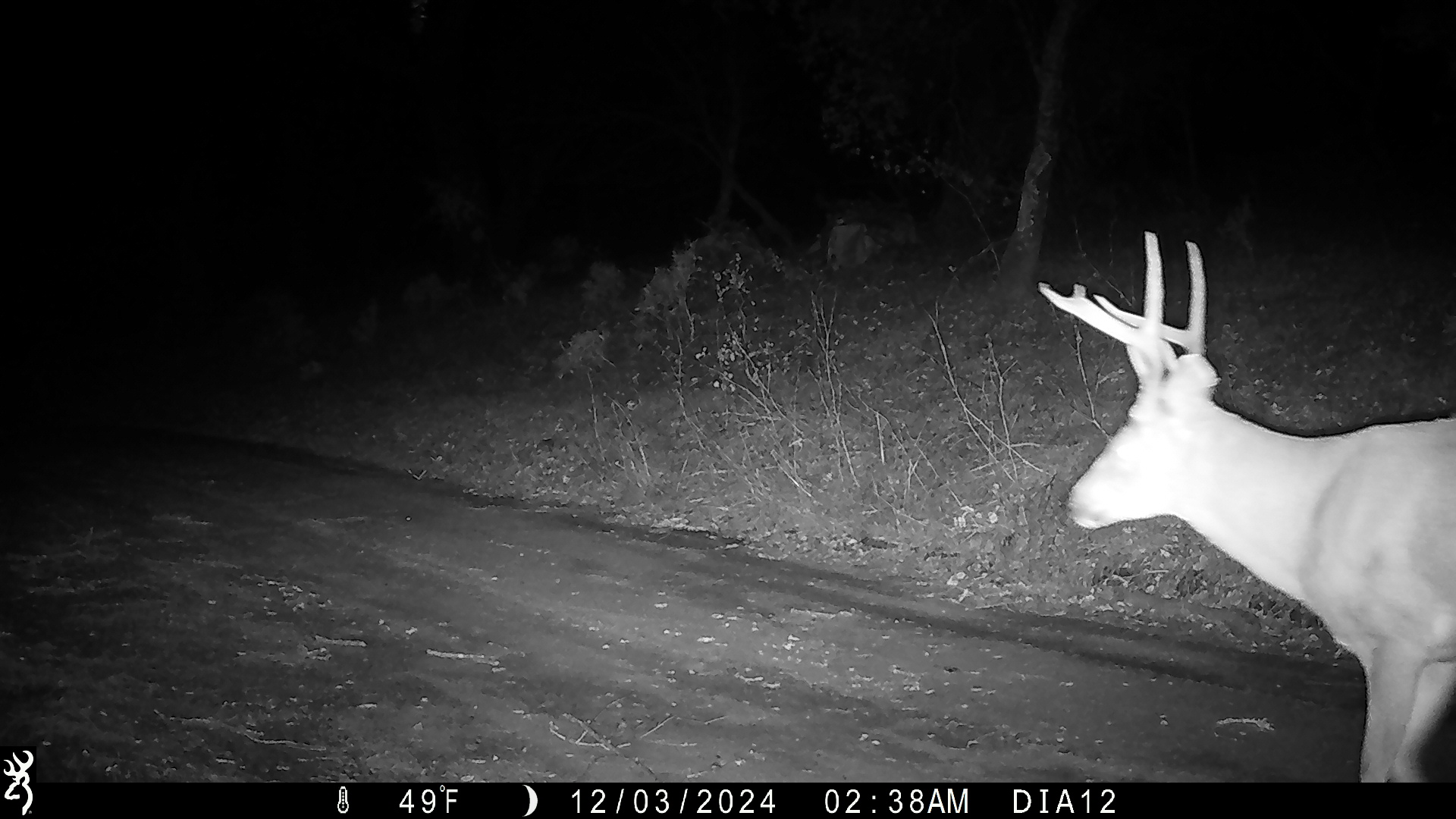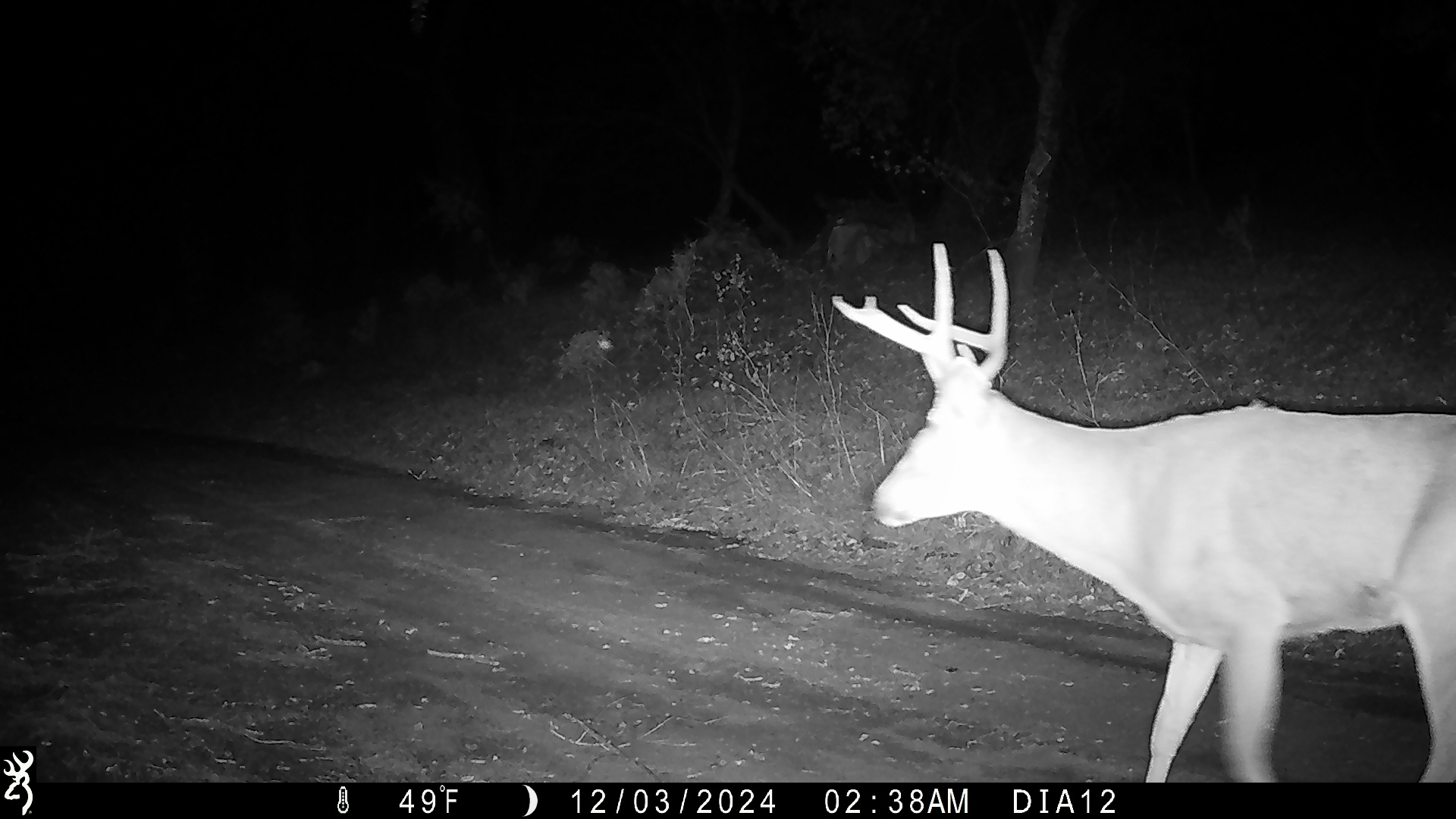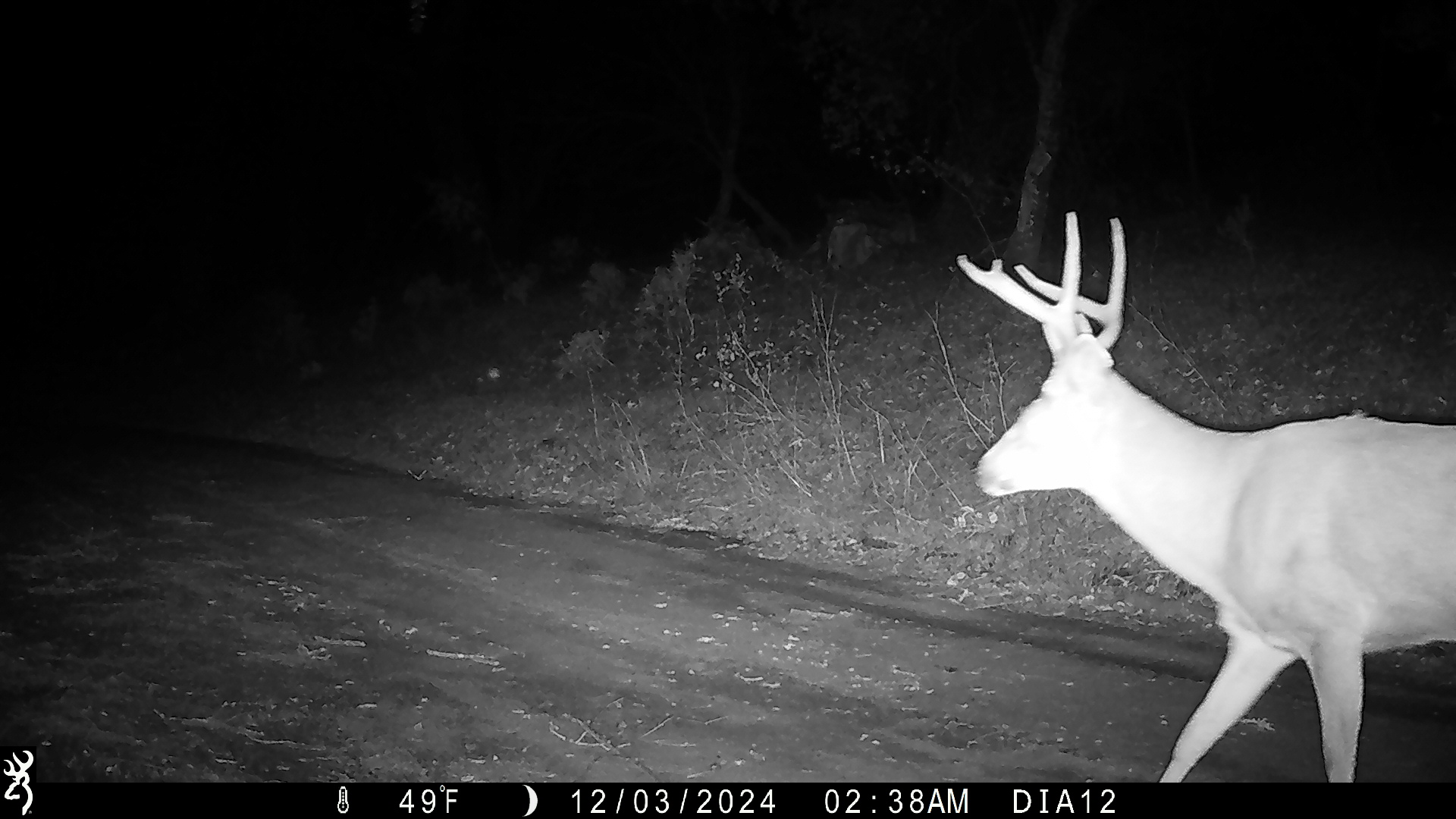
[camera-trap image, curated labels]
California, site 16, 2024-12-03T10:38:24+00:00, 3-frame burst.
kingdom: Animalia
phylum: Chordata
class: Mammalia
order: Artiodactyla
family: Cervidae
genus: Odocoileus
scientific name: Odocoileus hemionus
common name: mule deer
Mule deer (Odocoileus hemionus).